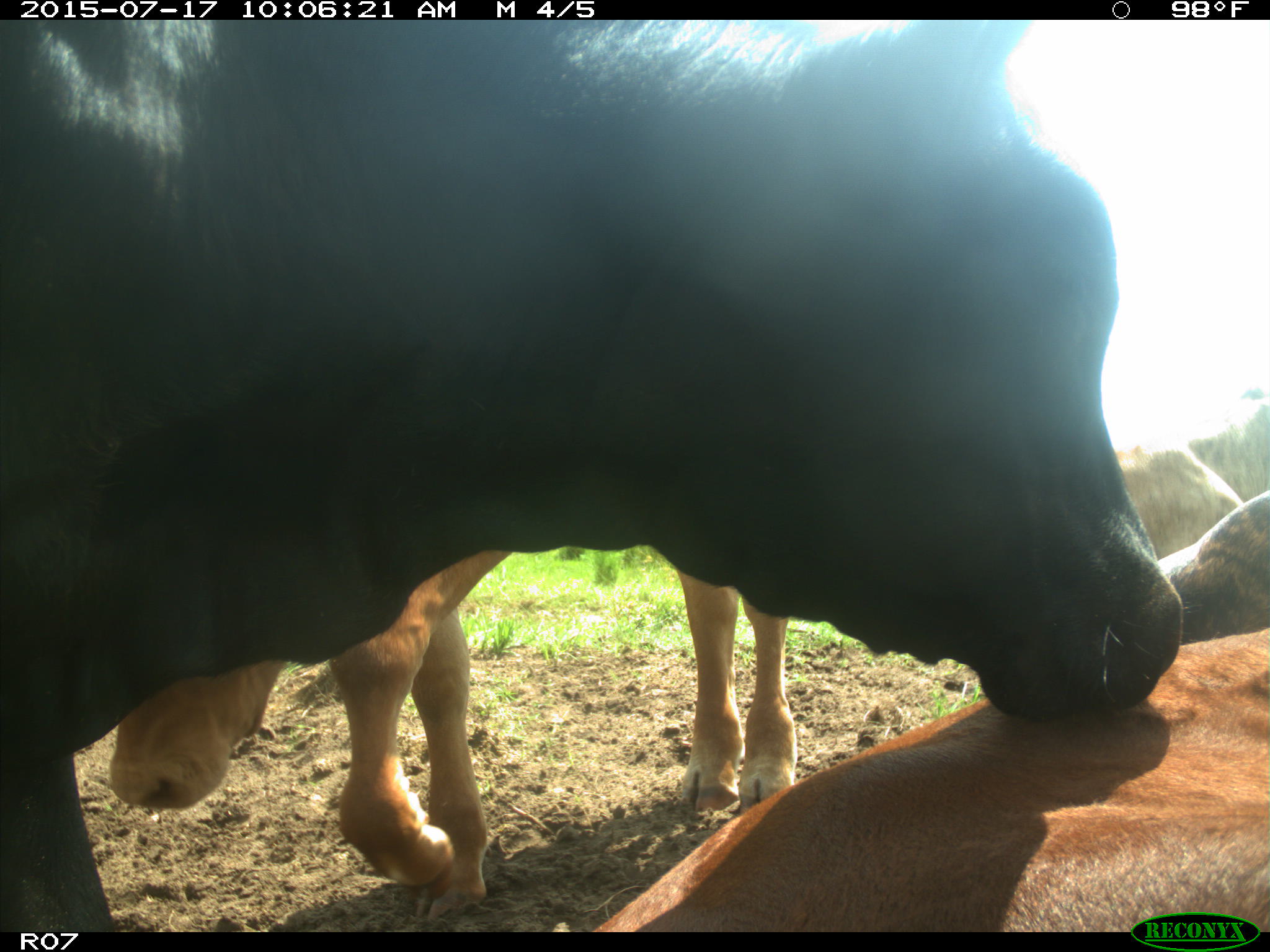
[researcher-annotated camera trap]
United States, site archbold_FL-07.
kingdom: Animalia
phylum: Chordata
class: Mammalia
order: Artiodactyla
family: Bovidae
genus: Bos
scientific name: Bos taurus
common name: domestic cow